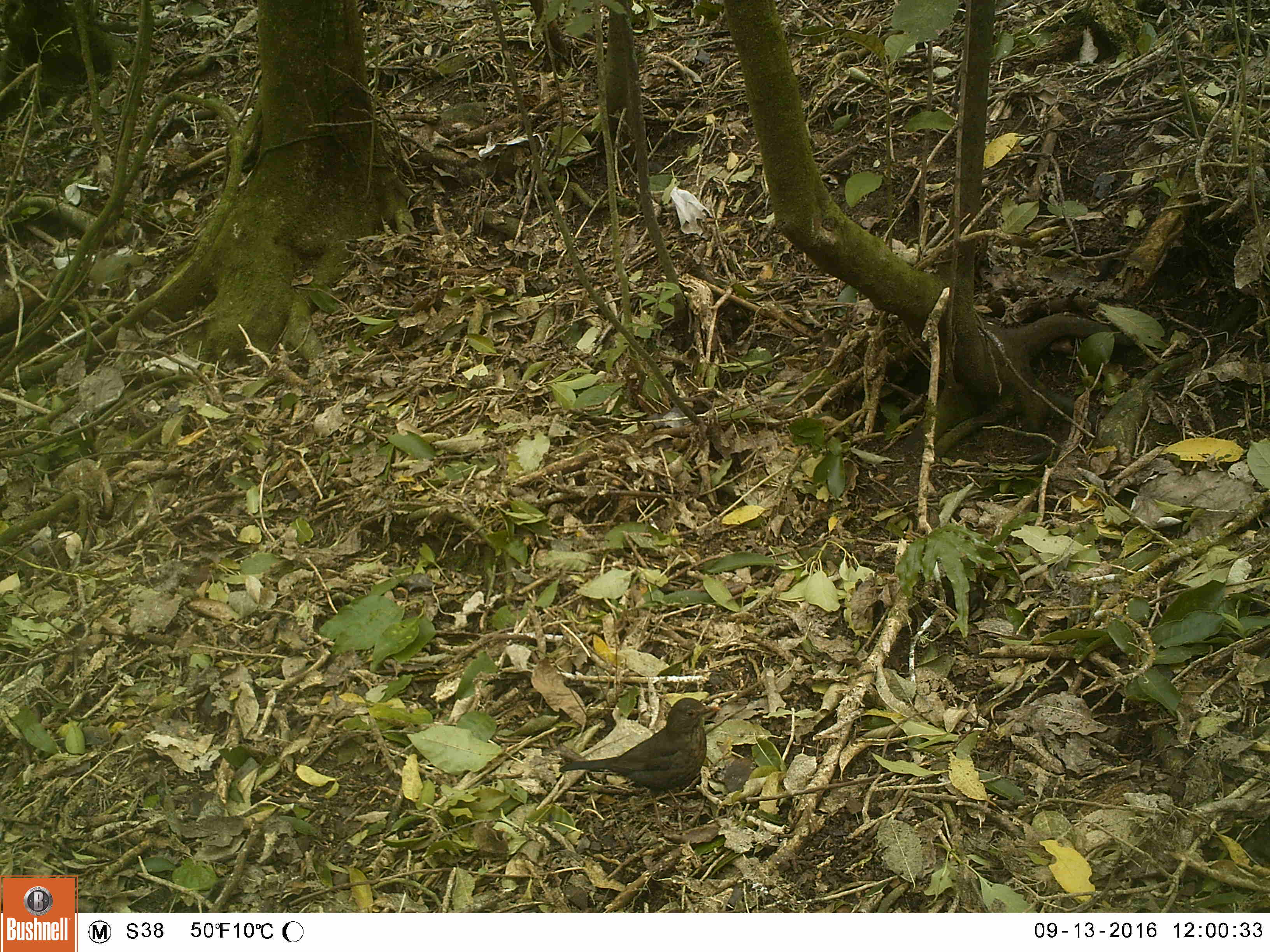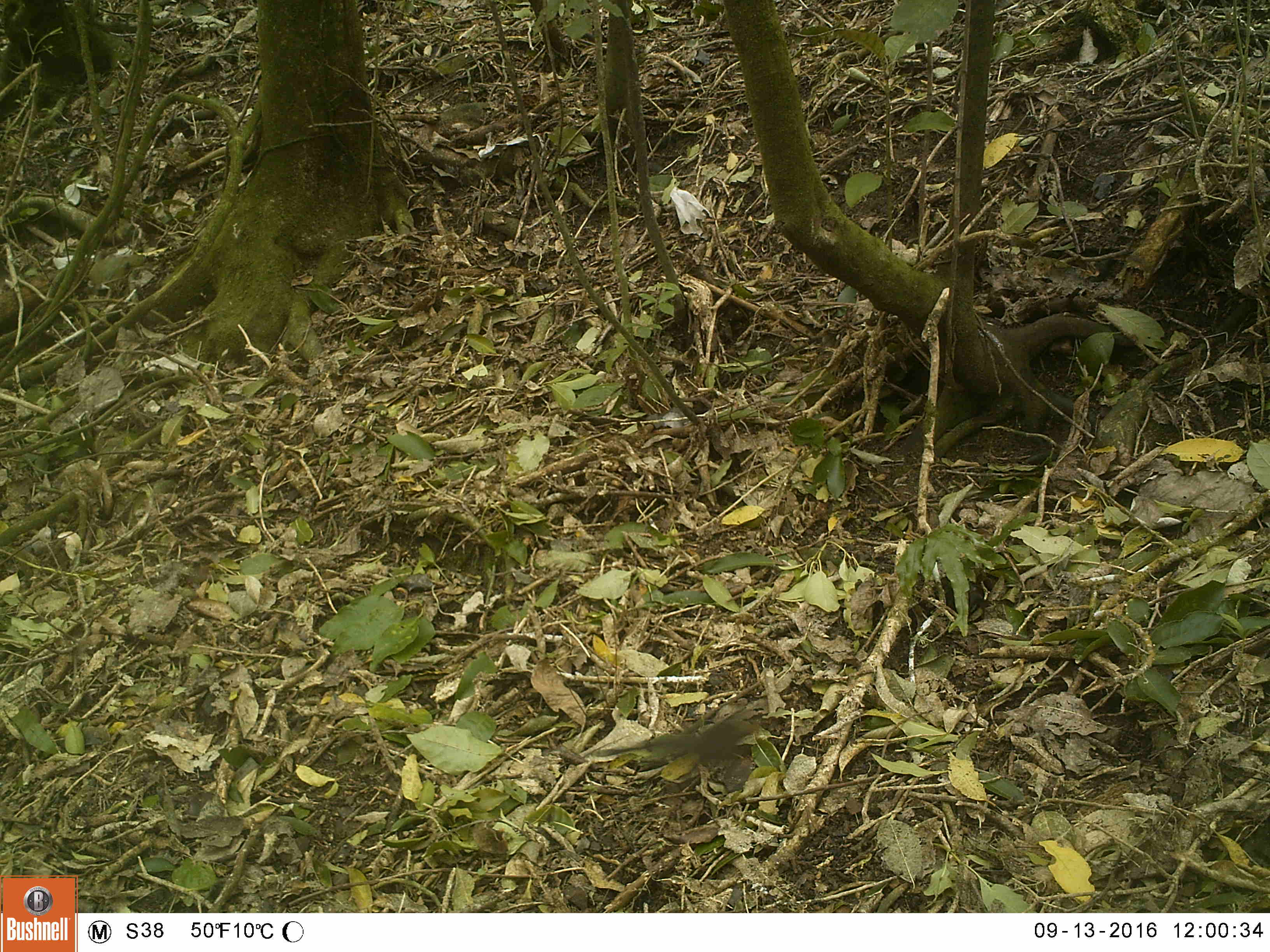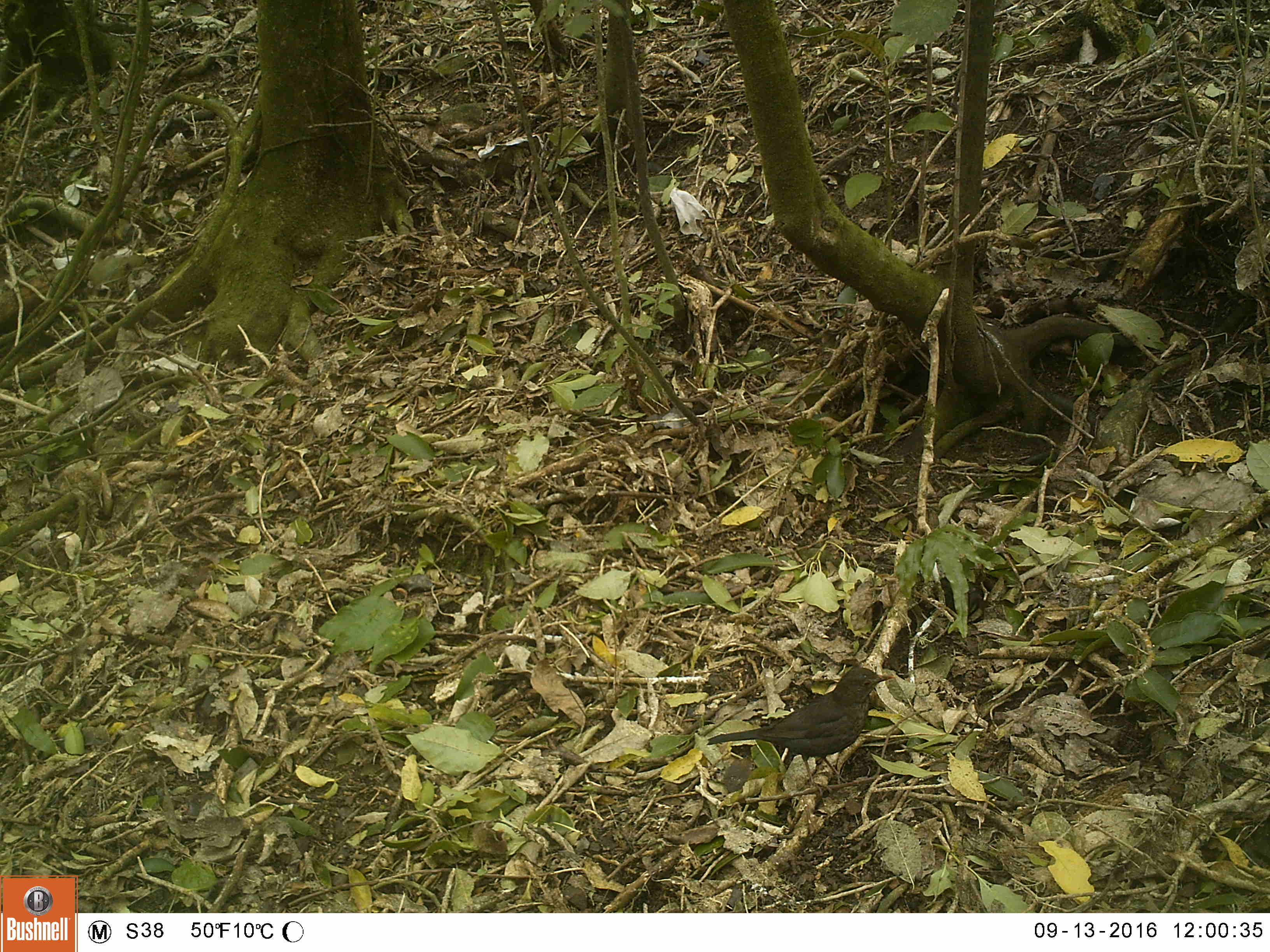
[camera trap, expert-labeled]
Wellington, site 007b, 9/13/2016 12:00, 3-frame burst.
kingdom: Animalia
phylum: Chordata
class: Aves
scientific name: Aves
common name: bird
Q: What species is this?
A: Bird (Aves).